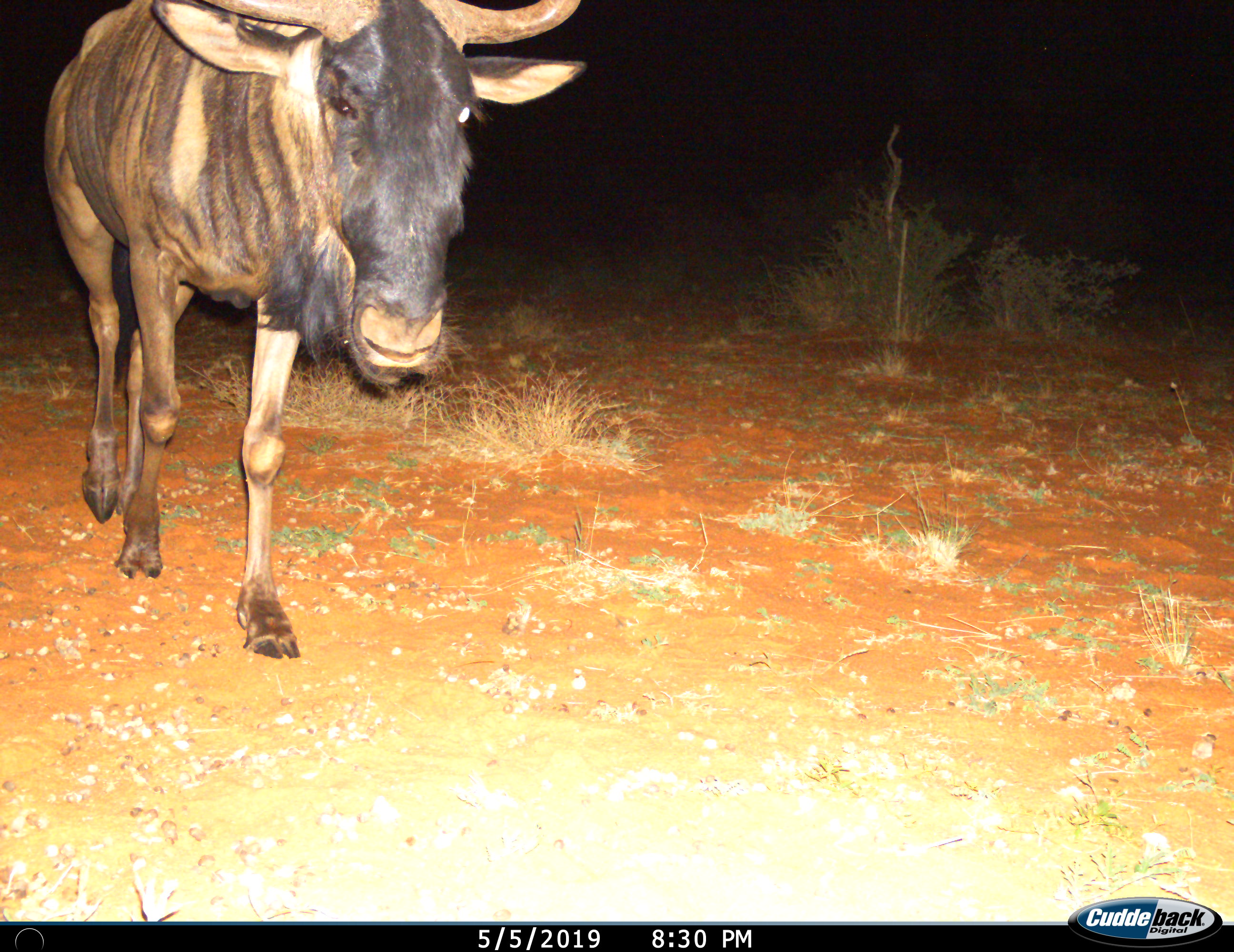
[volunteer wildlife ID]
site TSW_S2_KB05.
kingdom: Animalia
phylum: Chordata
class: Mammalia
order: Artiodactyla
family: Bovidae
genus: Connochaetes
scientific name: Connochaetes taurinus taurinus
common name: blue wildebeest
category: wildebeestblue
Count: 1.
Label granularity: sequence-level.